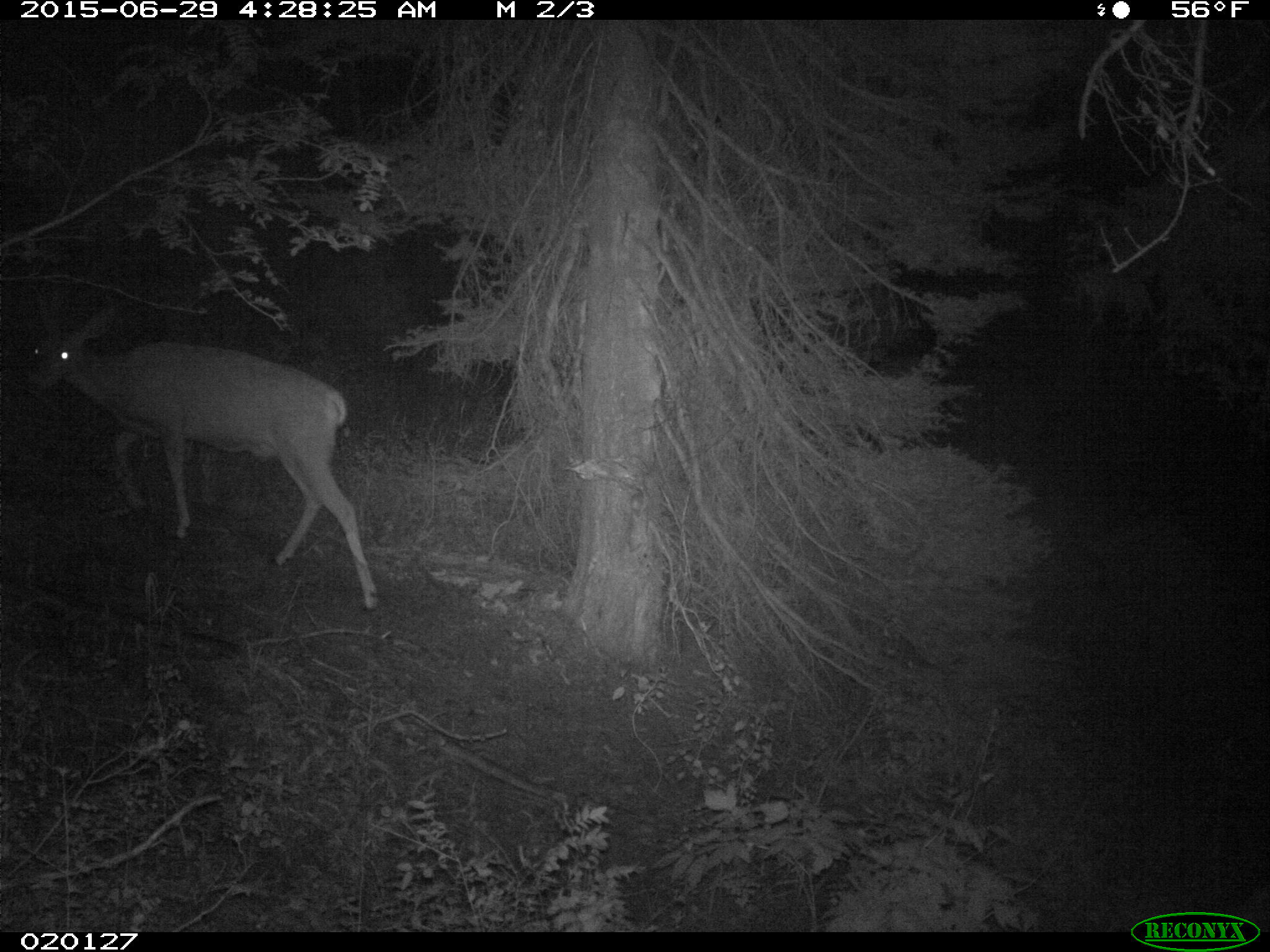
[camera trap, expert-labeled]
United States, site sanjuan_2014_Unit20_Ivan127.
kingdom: Animalia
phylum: Chordata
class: Mammalia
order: Artiodactyla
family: Cervidae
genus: Odocoileus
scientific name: Odocoileus hemionus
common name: mule deer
Odocoileus hemionus (mule deer).